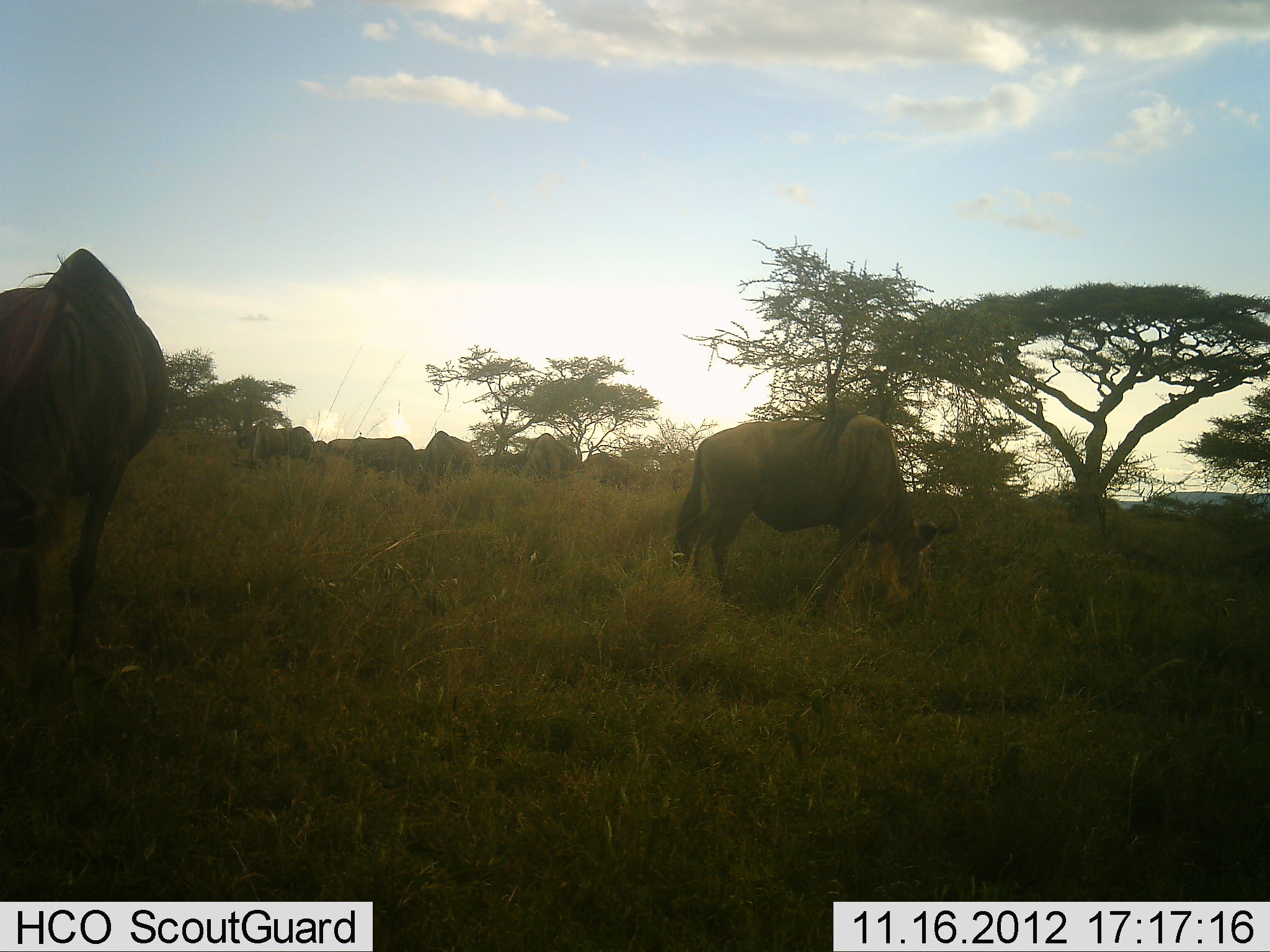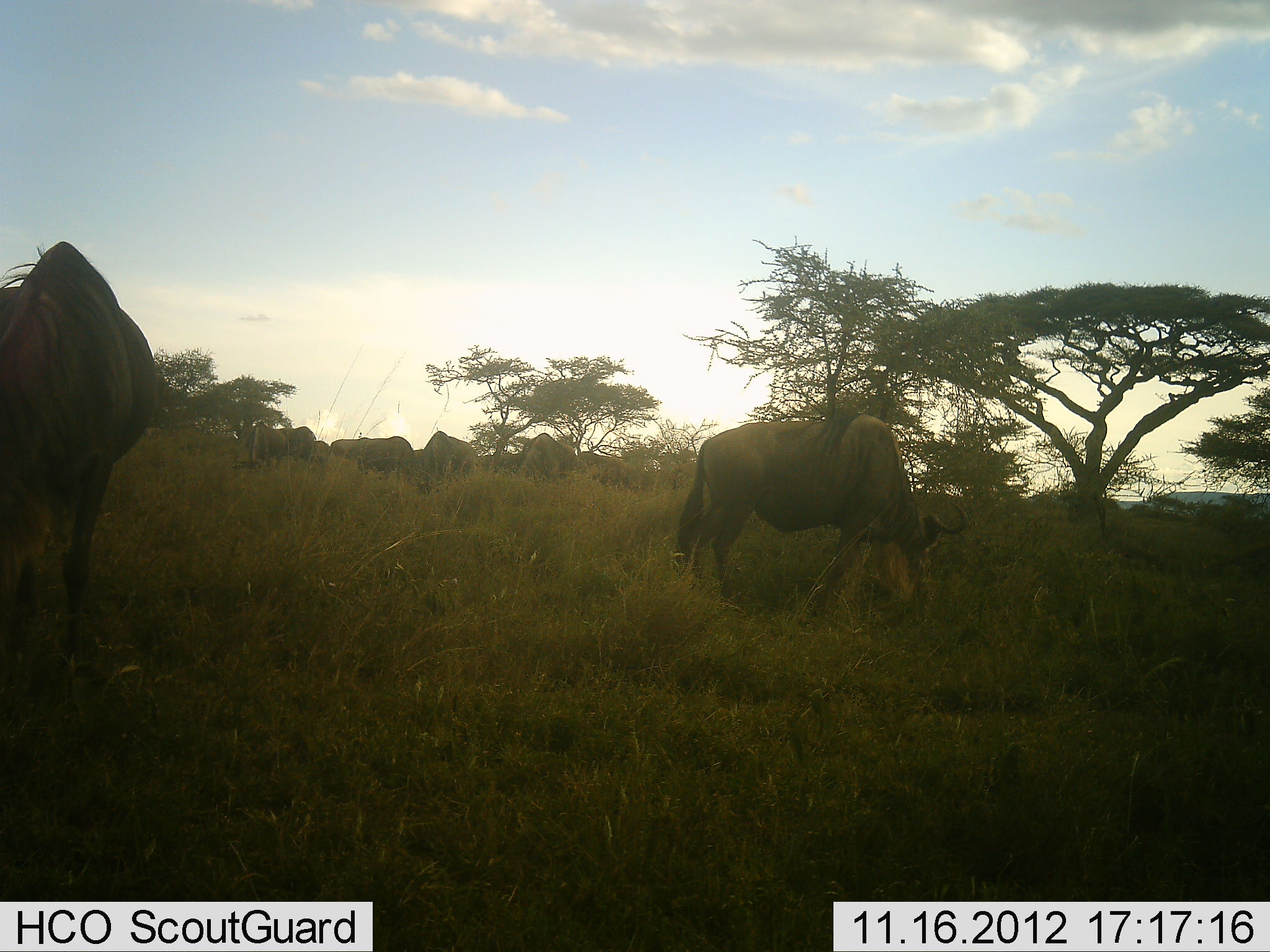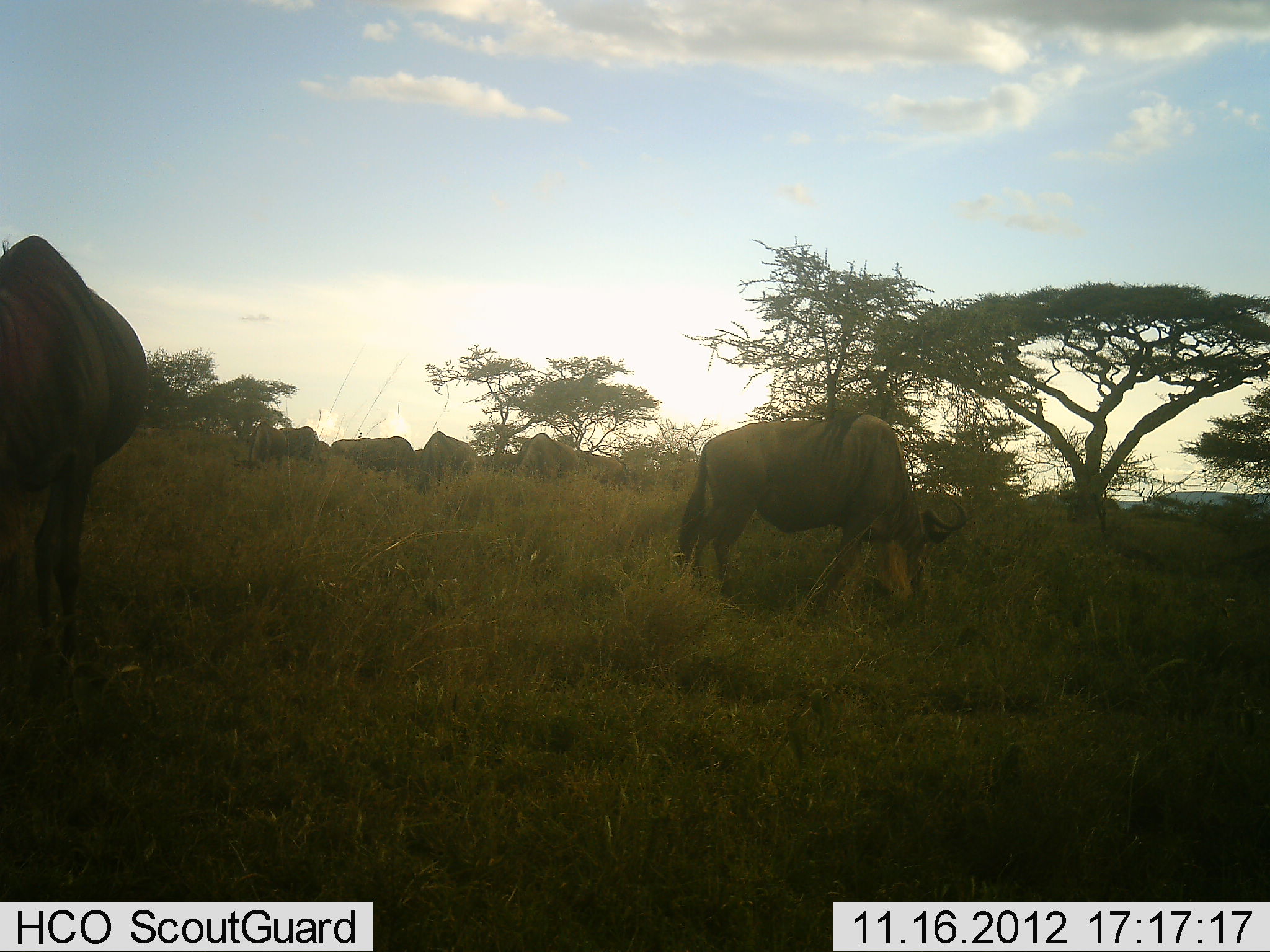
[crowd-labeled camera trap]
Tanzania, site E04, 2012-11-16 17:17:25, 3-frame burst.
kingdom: Animalia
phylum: Chordata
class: Mammalia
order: Artiodactyla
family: Bovidae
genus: Connochaetes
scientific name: Connochaetes taurinus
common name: blue wildebeest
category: wildebeest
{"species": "wildebeest (blue wildebeest) (Connochaetes taurinus)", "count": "7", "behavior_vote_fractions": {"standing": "20%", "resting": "0%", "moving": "0%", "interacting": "0%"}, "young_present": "0%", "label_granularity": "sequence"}